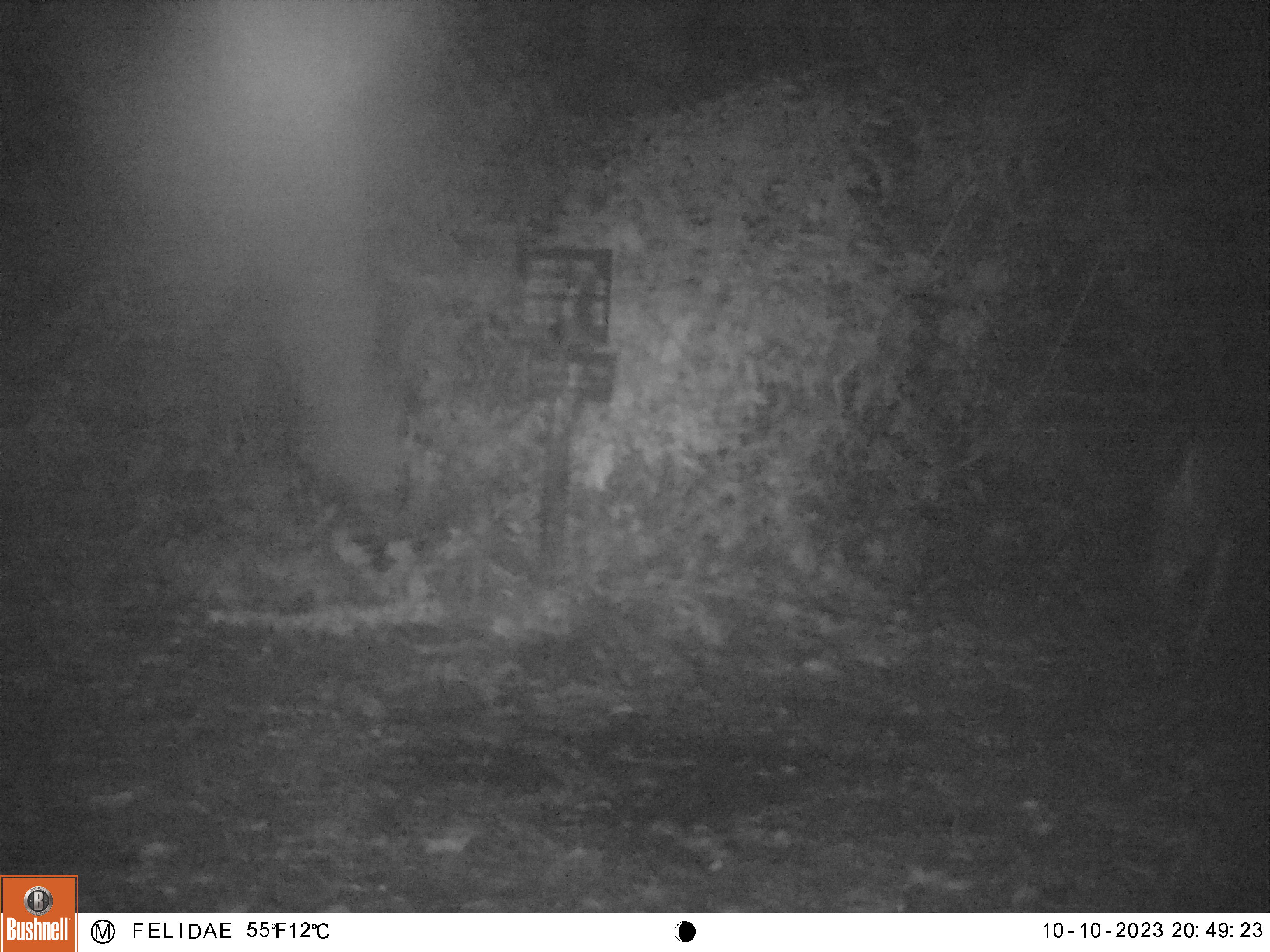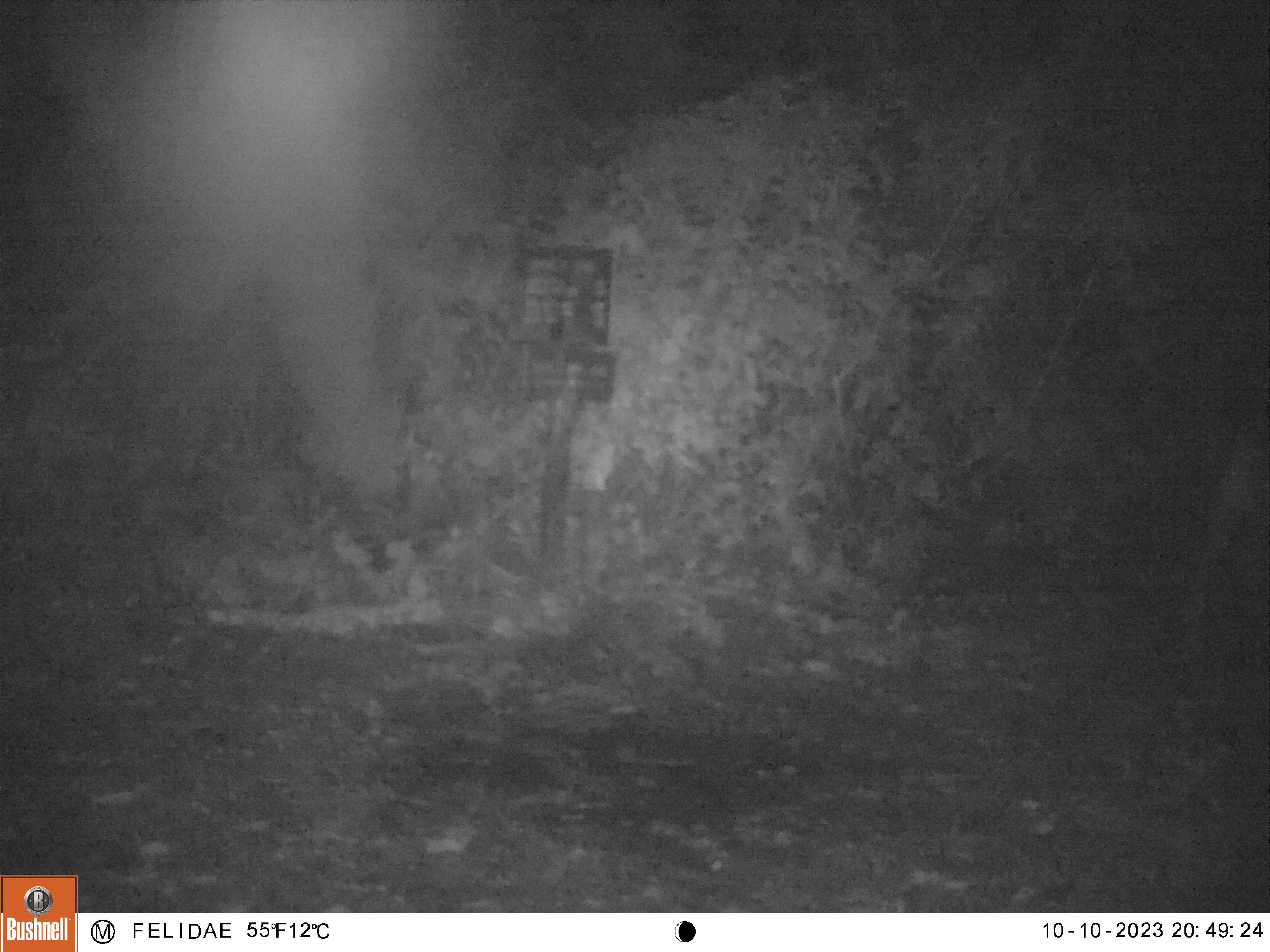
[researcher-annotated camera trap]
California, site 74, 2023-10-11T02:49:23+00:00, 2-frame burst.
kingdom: Animalia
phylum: Chordata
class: Mammalia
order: Artiodactyla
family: Cervidae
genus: Odocoileus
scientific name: Odocoileus hemionus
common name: mule deer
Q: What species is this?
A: Mule deer (Odocoileus hemionus).